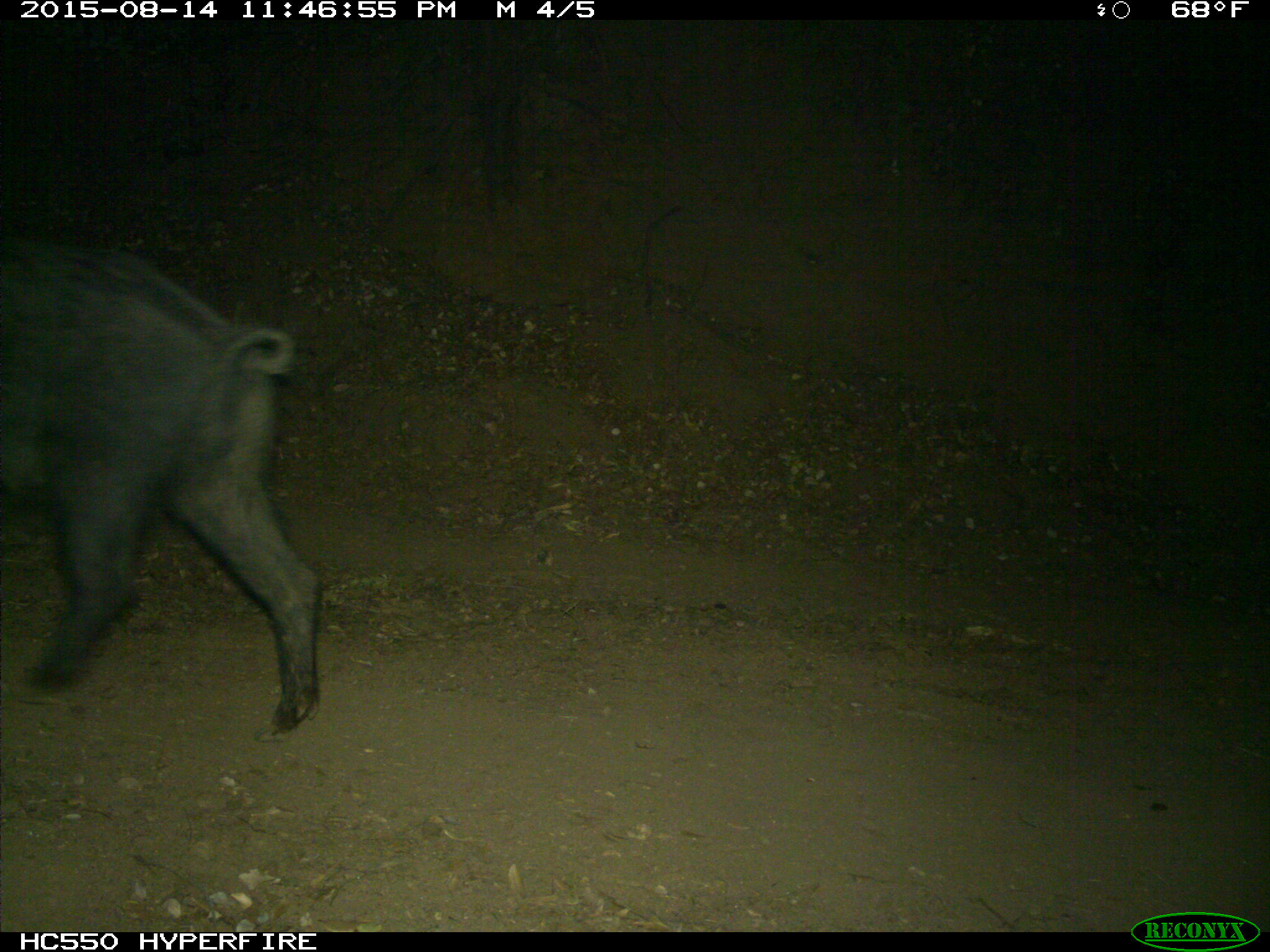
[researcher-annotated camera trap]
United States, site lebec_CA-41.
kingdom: Animalia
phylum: Chordata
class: Mammalia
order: Artiodactyla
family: Suidae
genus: Sus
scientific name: Sus scrofa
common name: wild boar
Sus scrofa (wild boar).